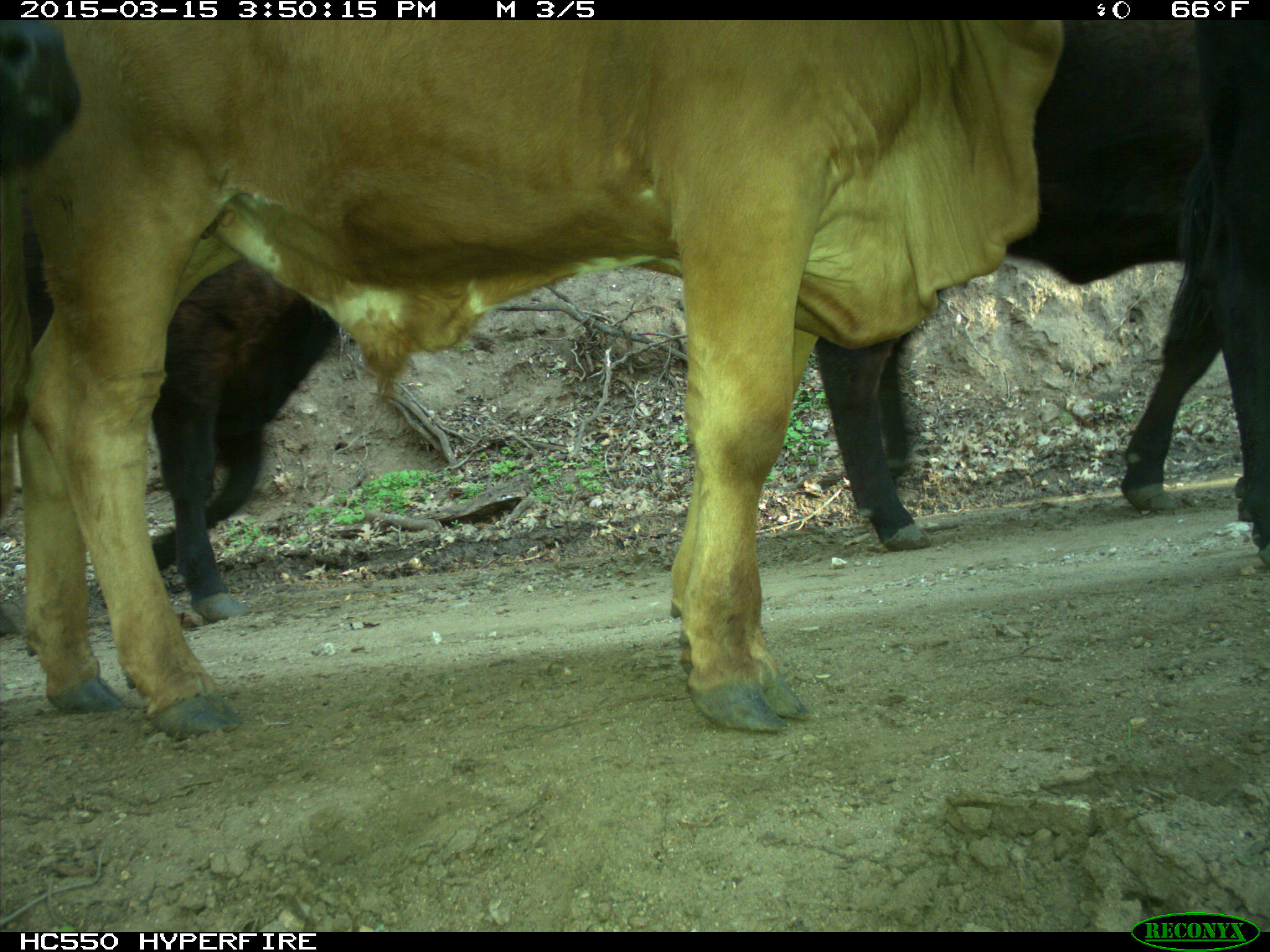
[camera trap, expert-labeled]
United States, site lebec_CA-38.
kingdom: Animalia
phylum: Chordata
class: Mammalia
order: Artiodactyla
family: Bovidae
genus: Bos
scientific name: Bos taurus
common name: domestic cow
Bos taurus (domestic cow).